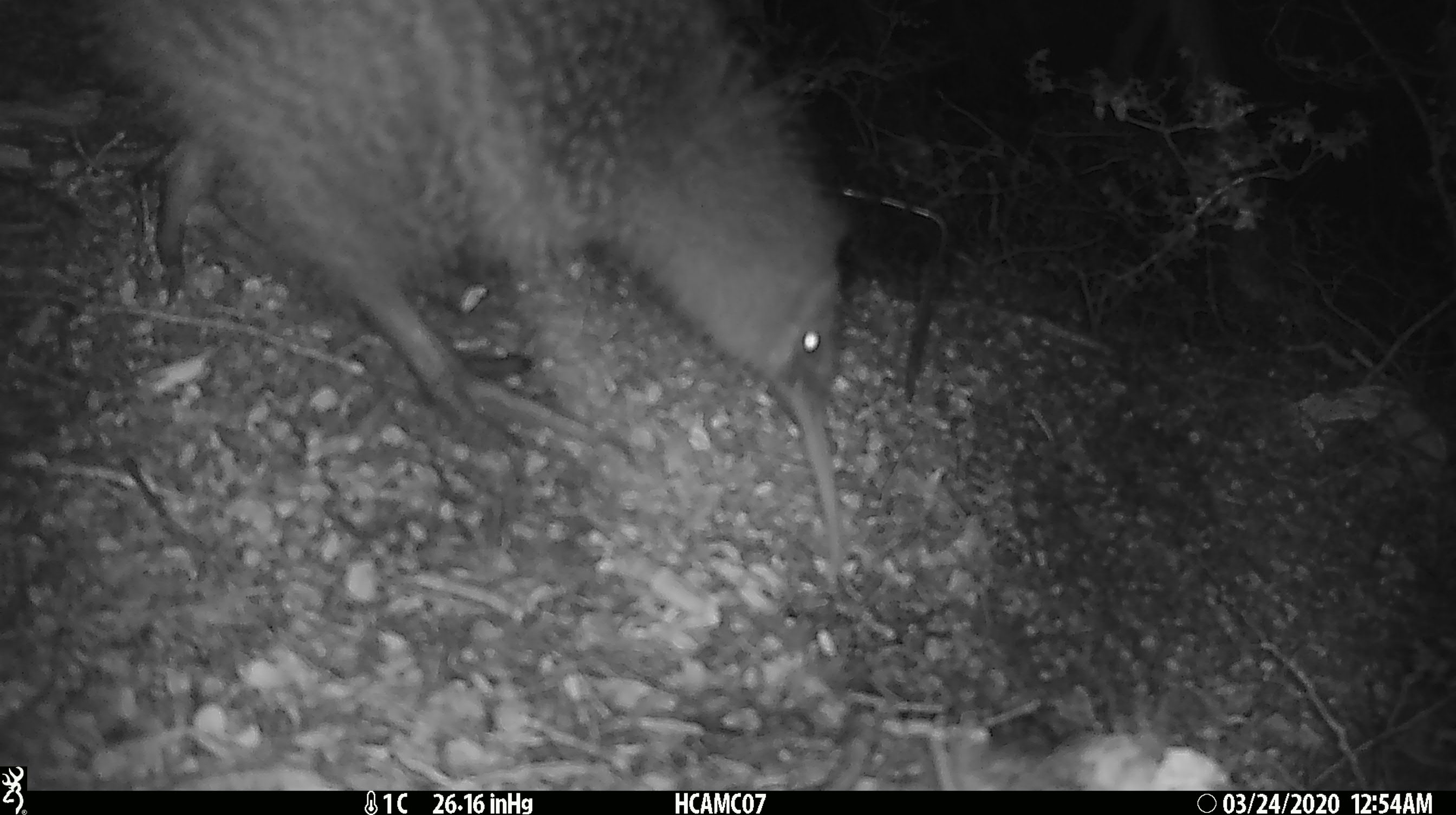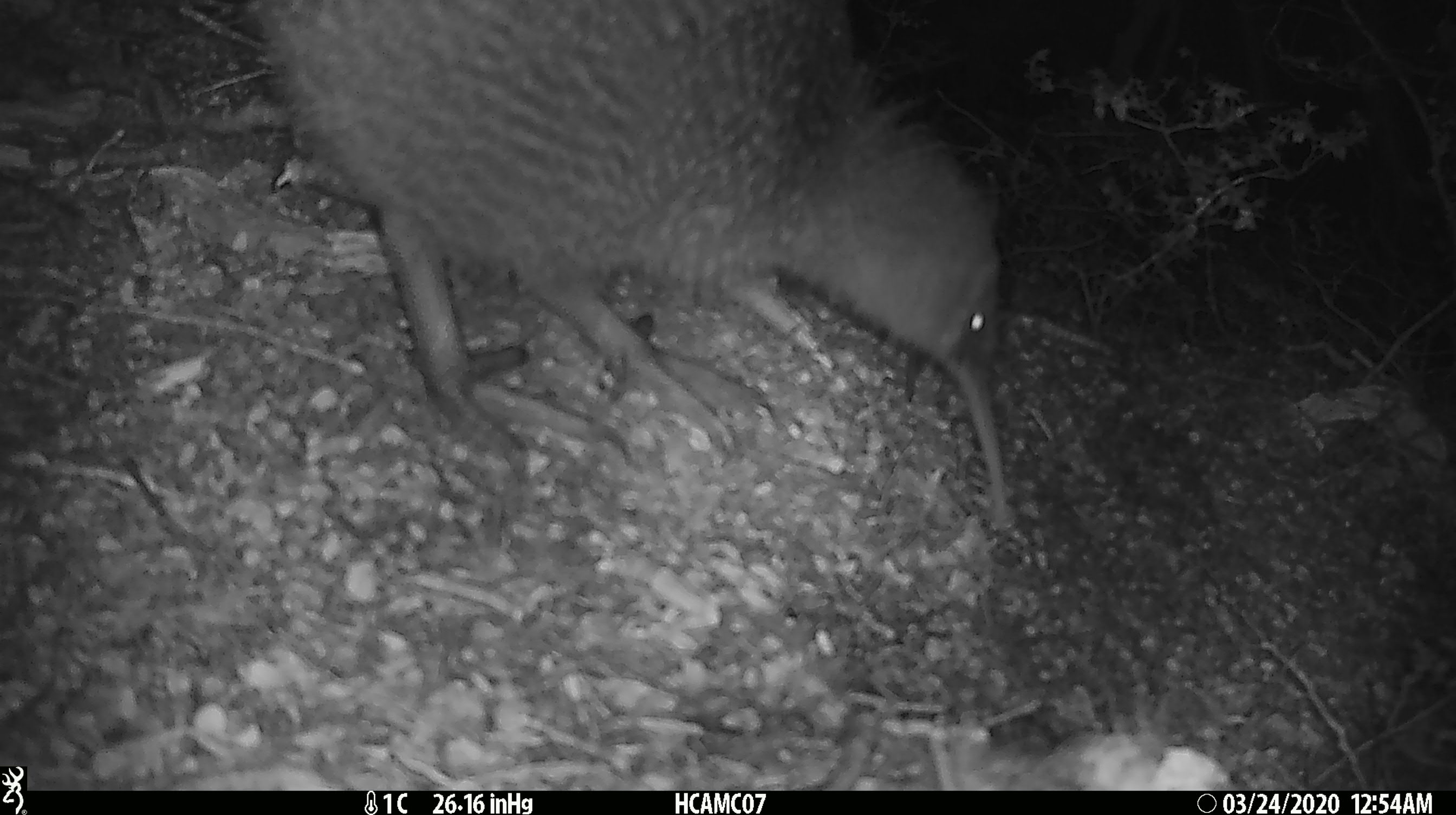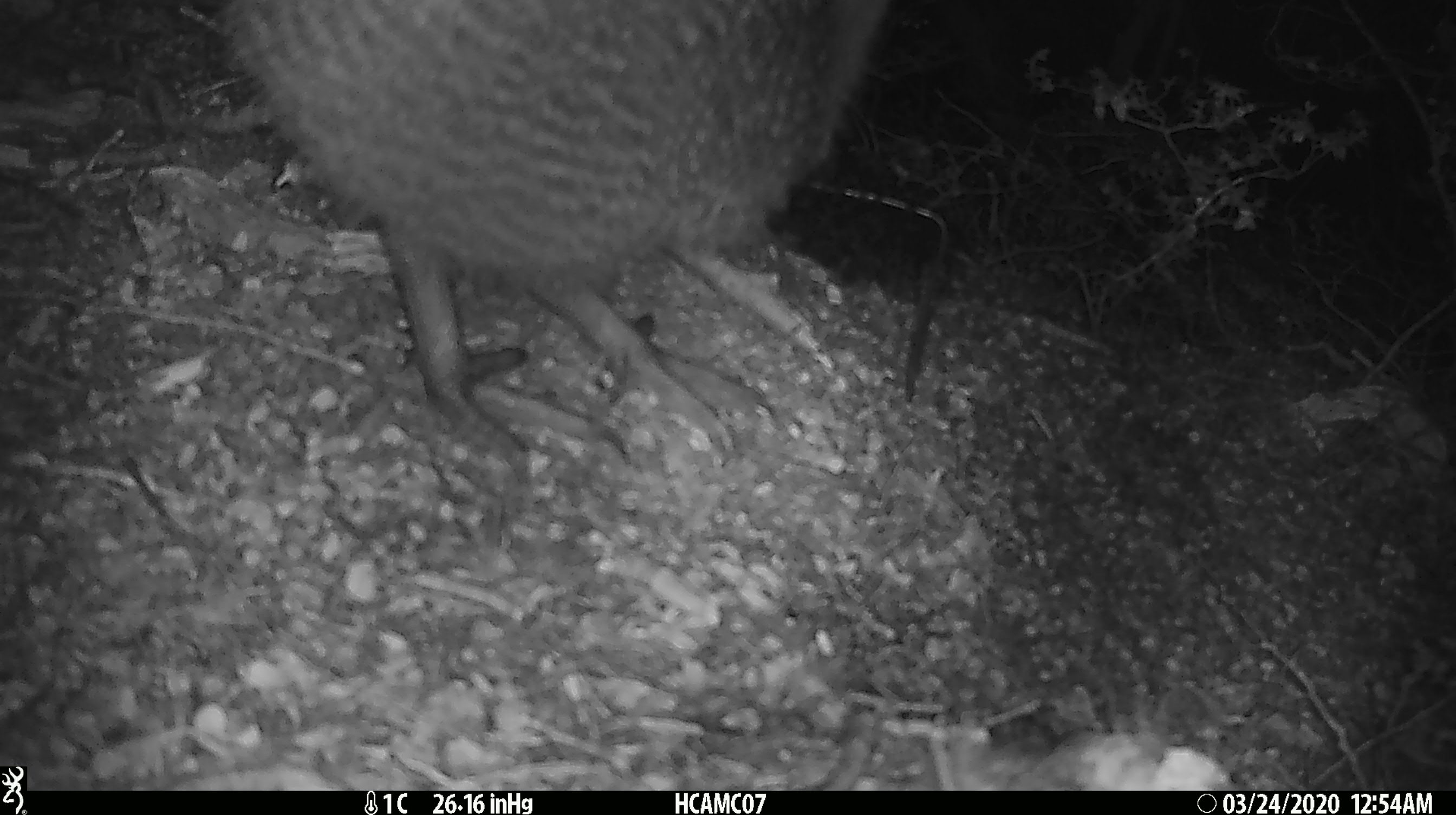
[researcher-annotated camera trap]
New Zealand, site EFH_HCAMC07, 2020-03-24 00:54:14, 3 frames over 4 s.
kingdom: Animalia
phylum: Chordata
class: Aves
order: Apterygiformes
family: Apterygidae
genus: Apteryx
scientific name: Apteryx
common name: kiwi